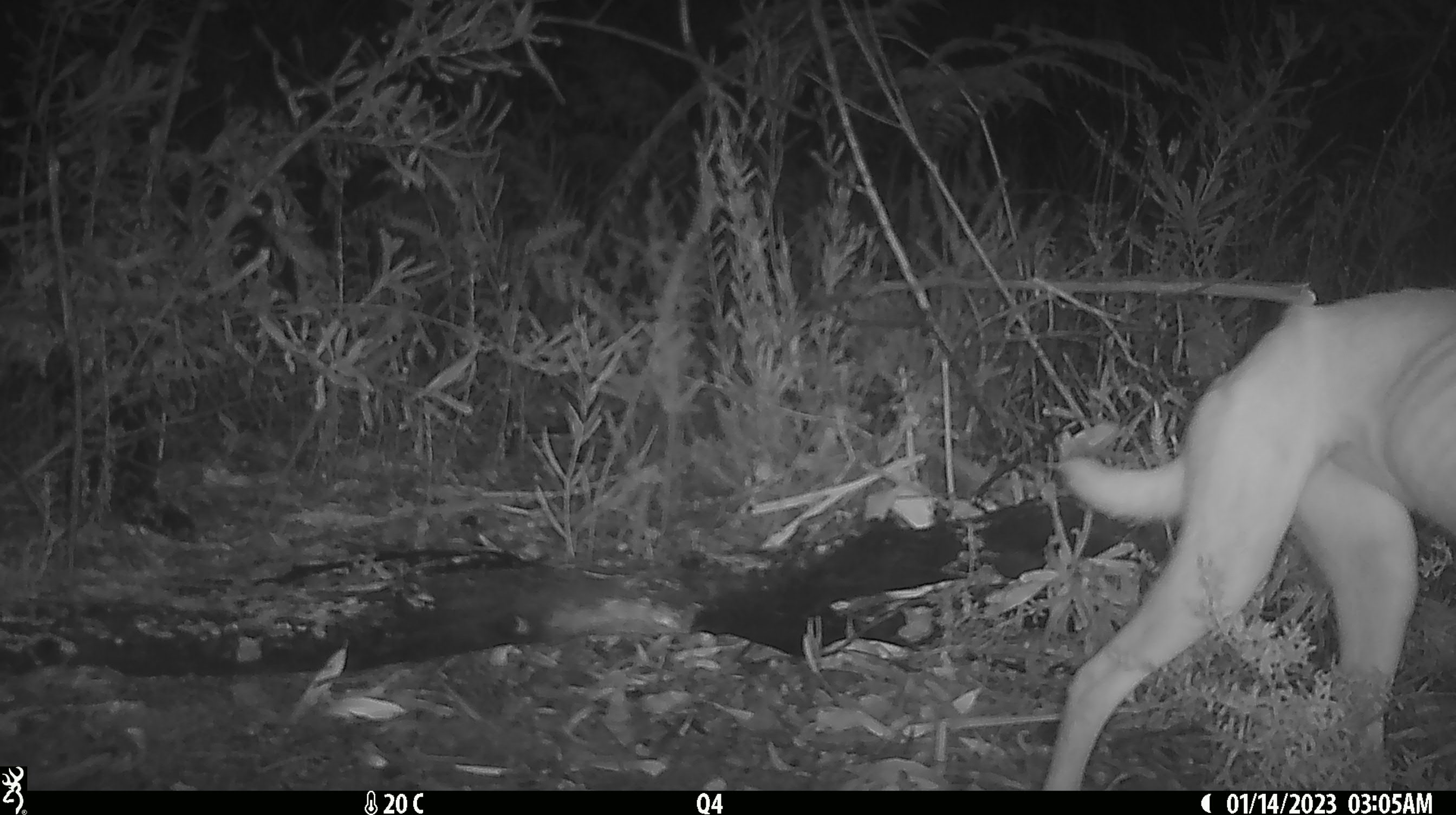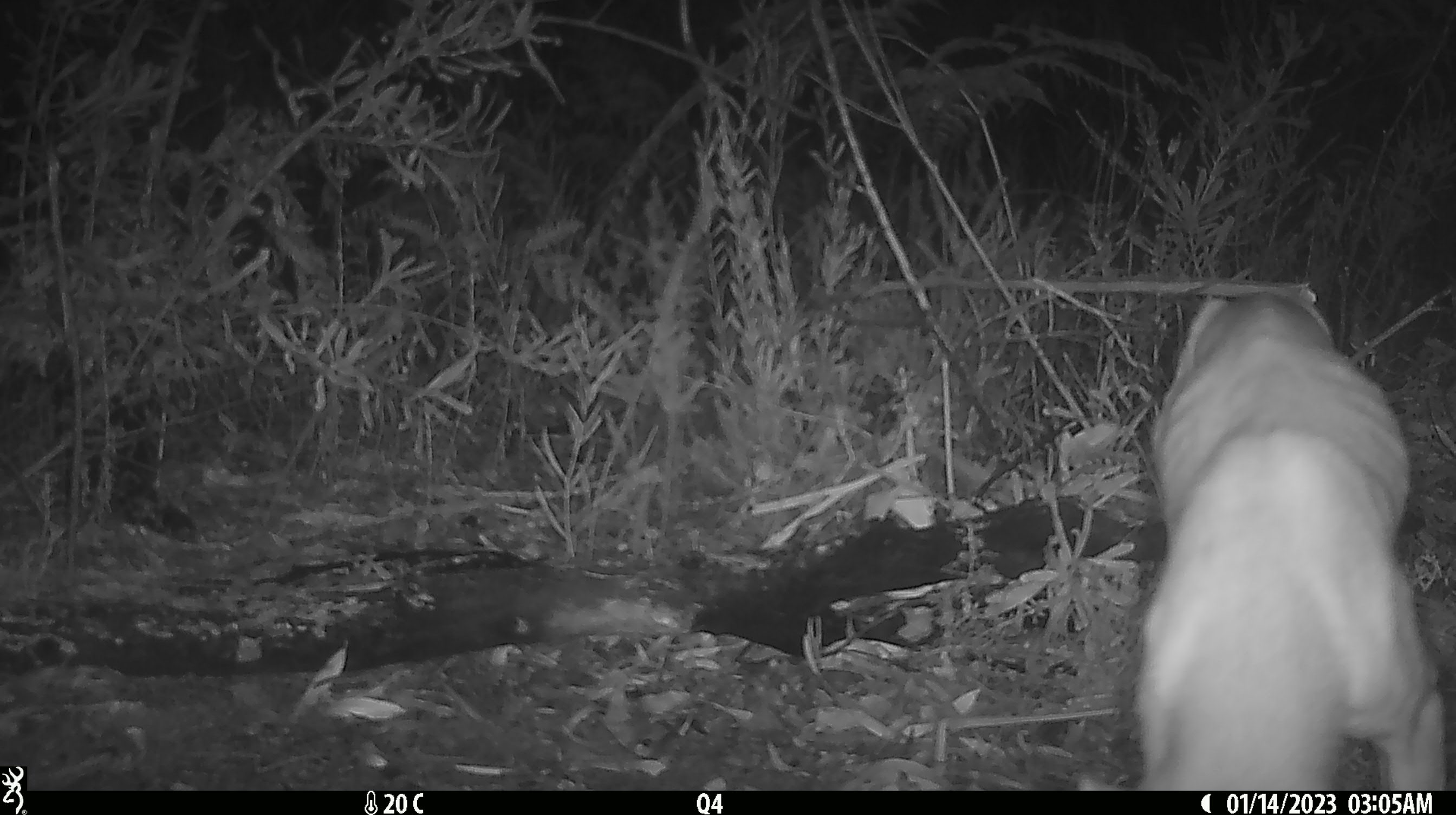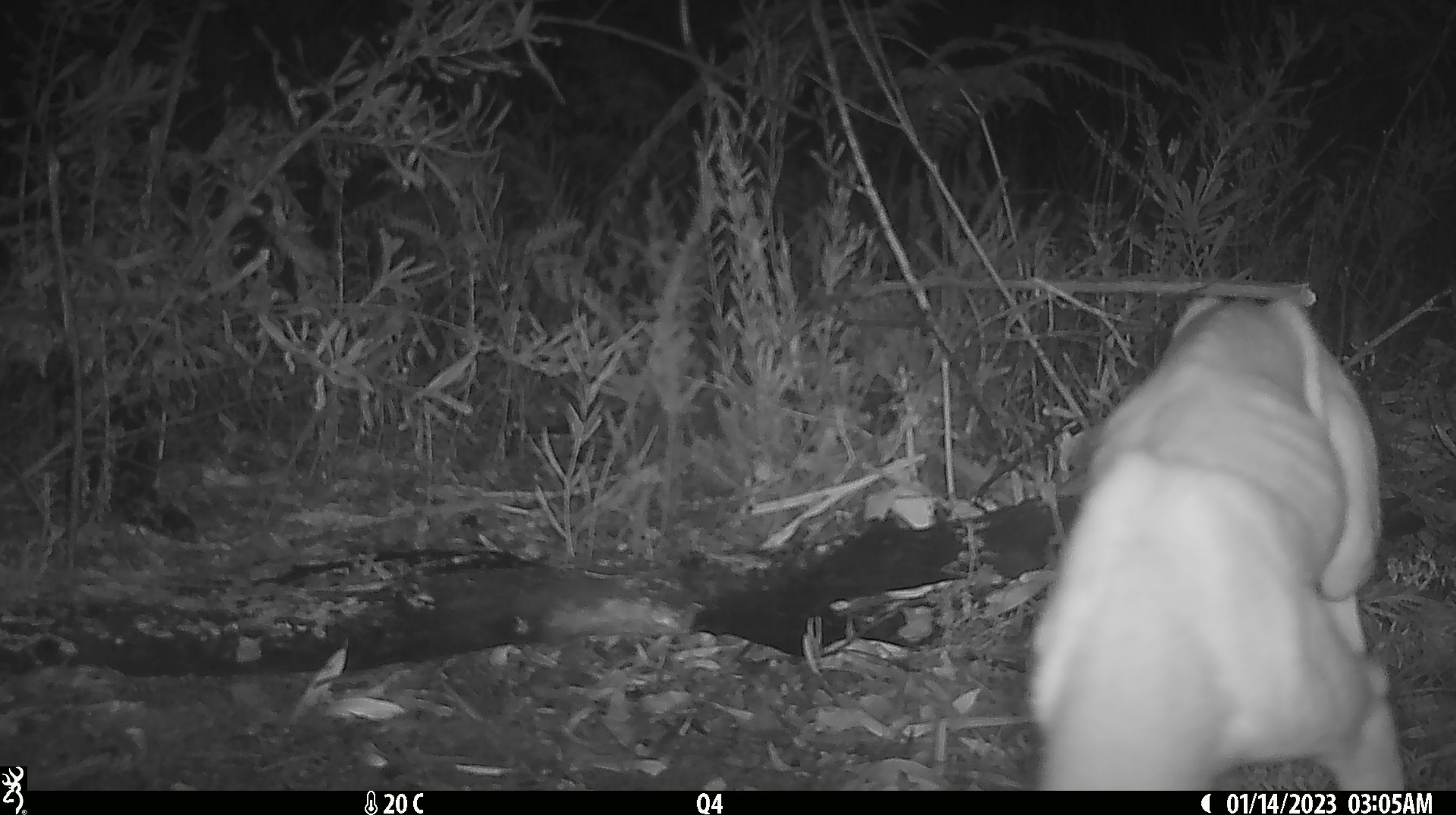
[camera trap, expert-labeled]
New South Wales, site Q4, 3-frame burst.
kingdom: Animalia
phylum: Chordata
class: Mammalia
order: Carnivora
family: Canidae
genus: Canis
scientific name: Canis familiaris dingo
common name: dingo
Dingo (Canis familiaris dingo).